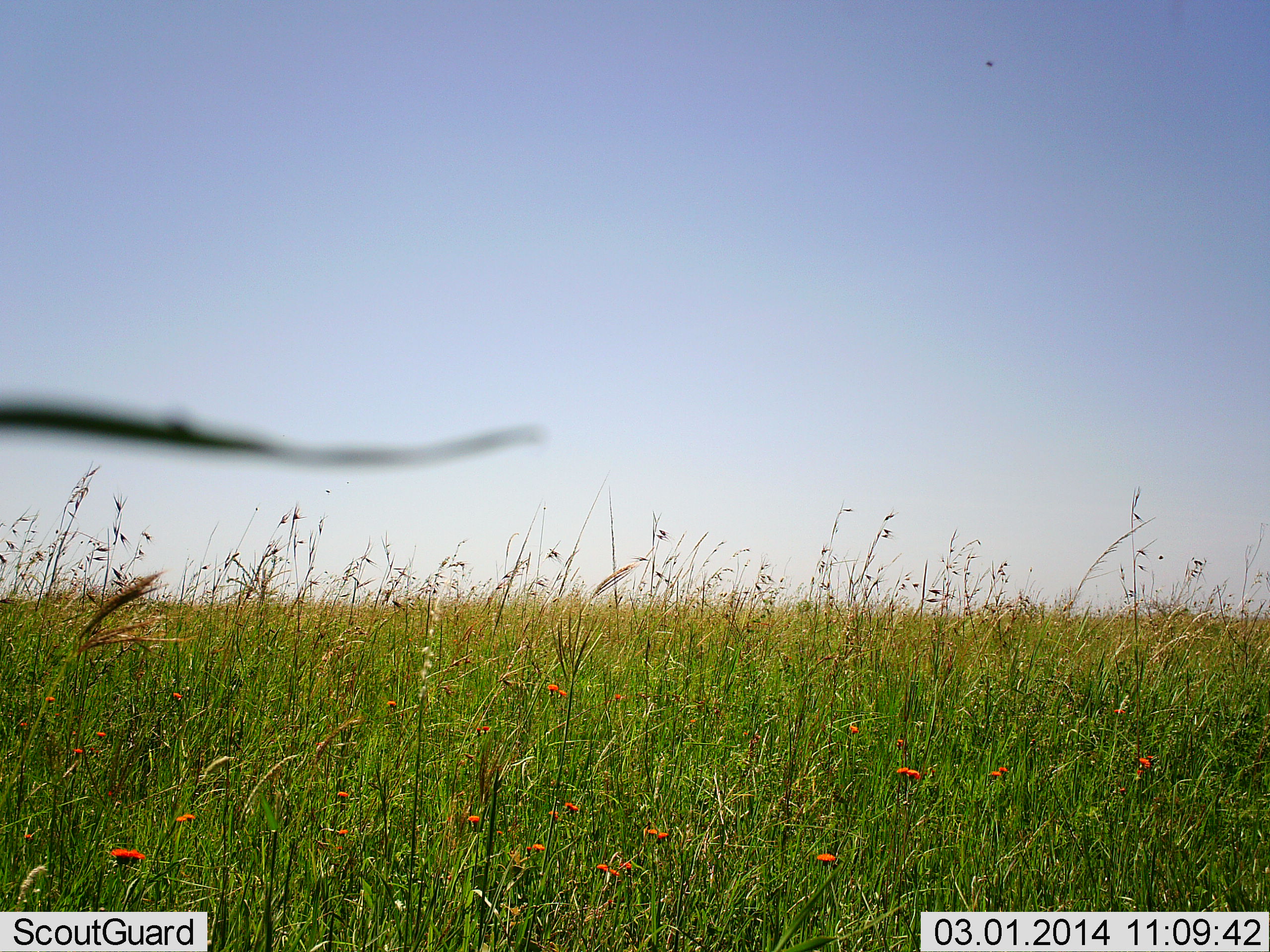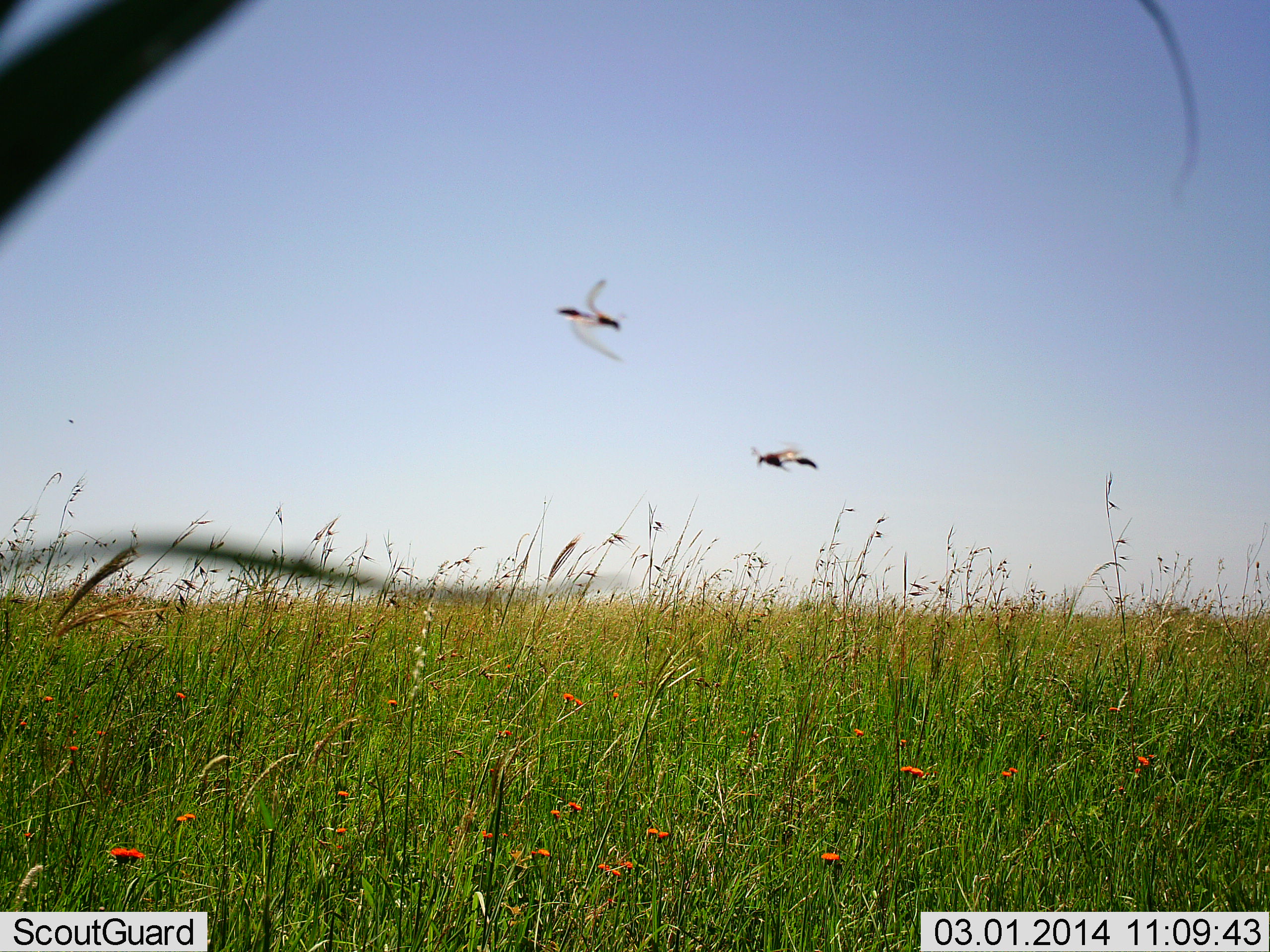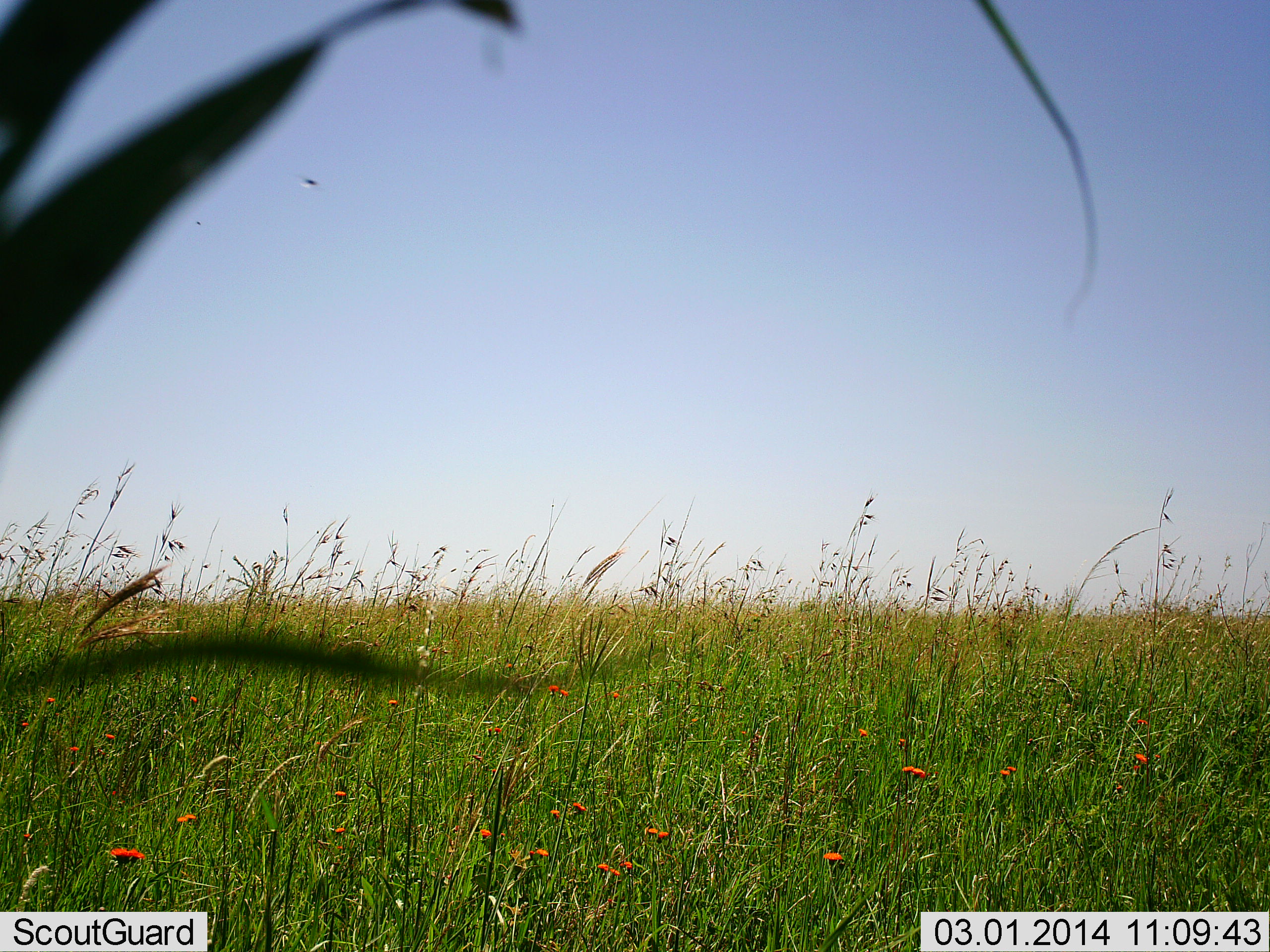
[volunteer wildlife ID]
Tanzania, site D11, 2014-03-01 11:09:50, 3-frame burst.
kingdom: Animalia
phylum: Arthropoda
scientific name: Arthropoda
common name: arthropods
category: insectspider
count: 2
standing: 0%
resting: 0%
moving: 100%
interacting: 0%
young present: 0%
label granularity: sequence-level